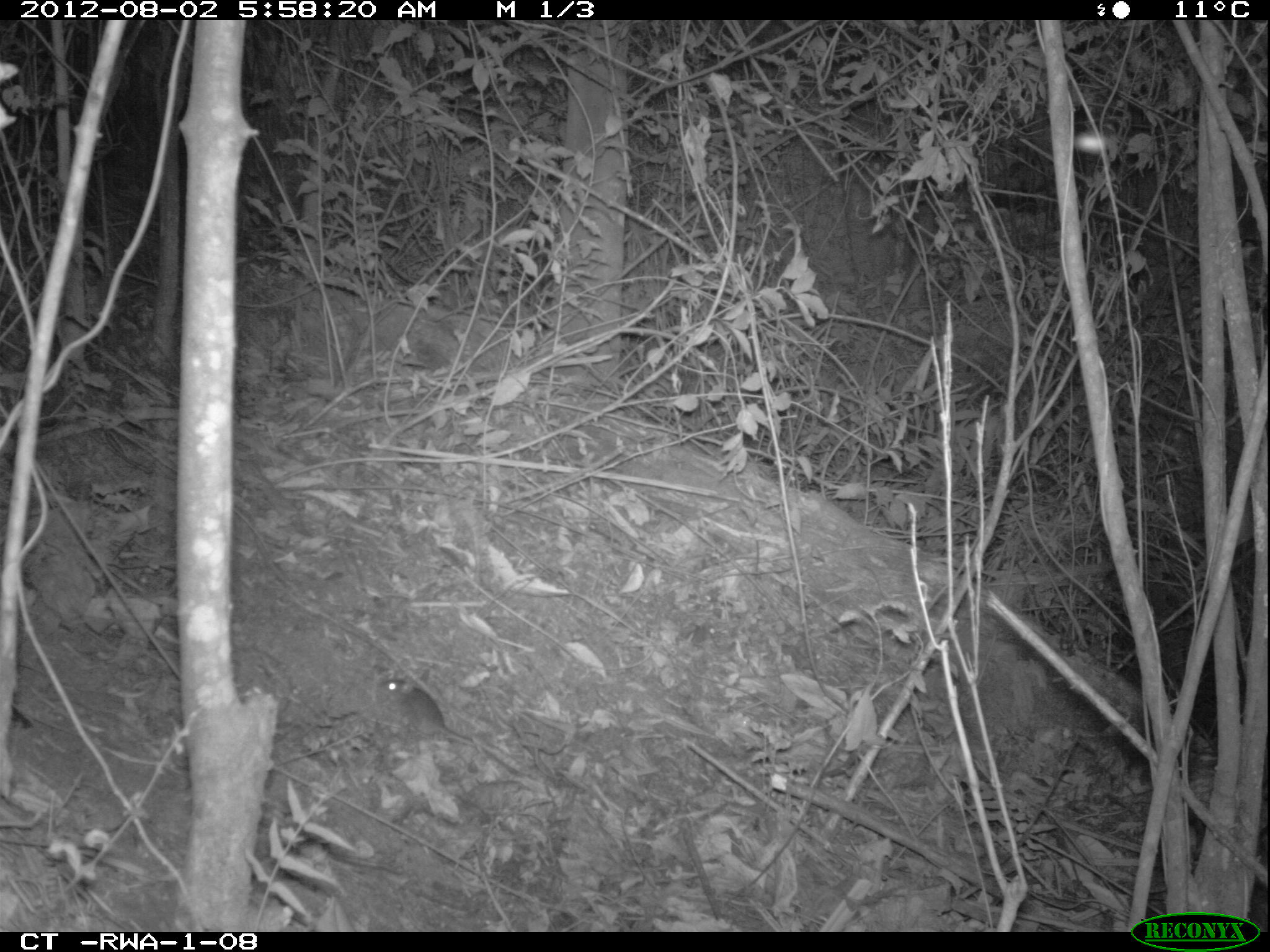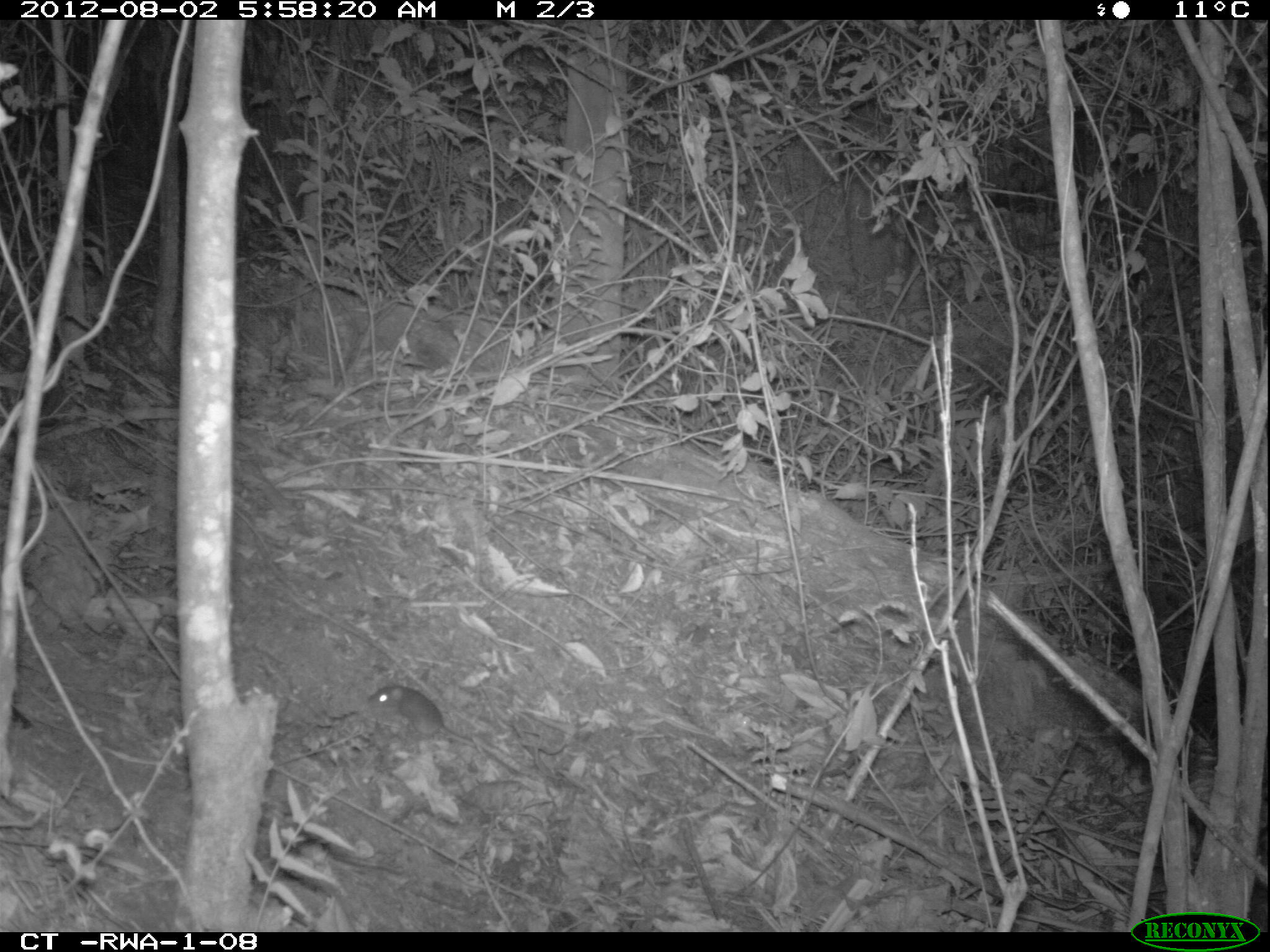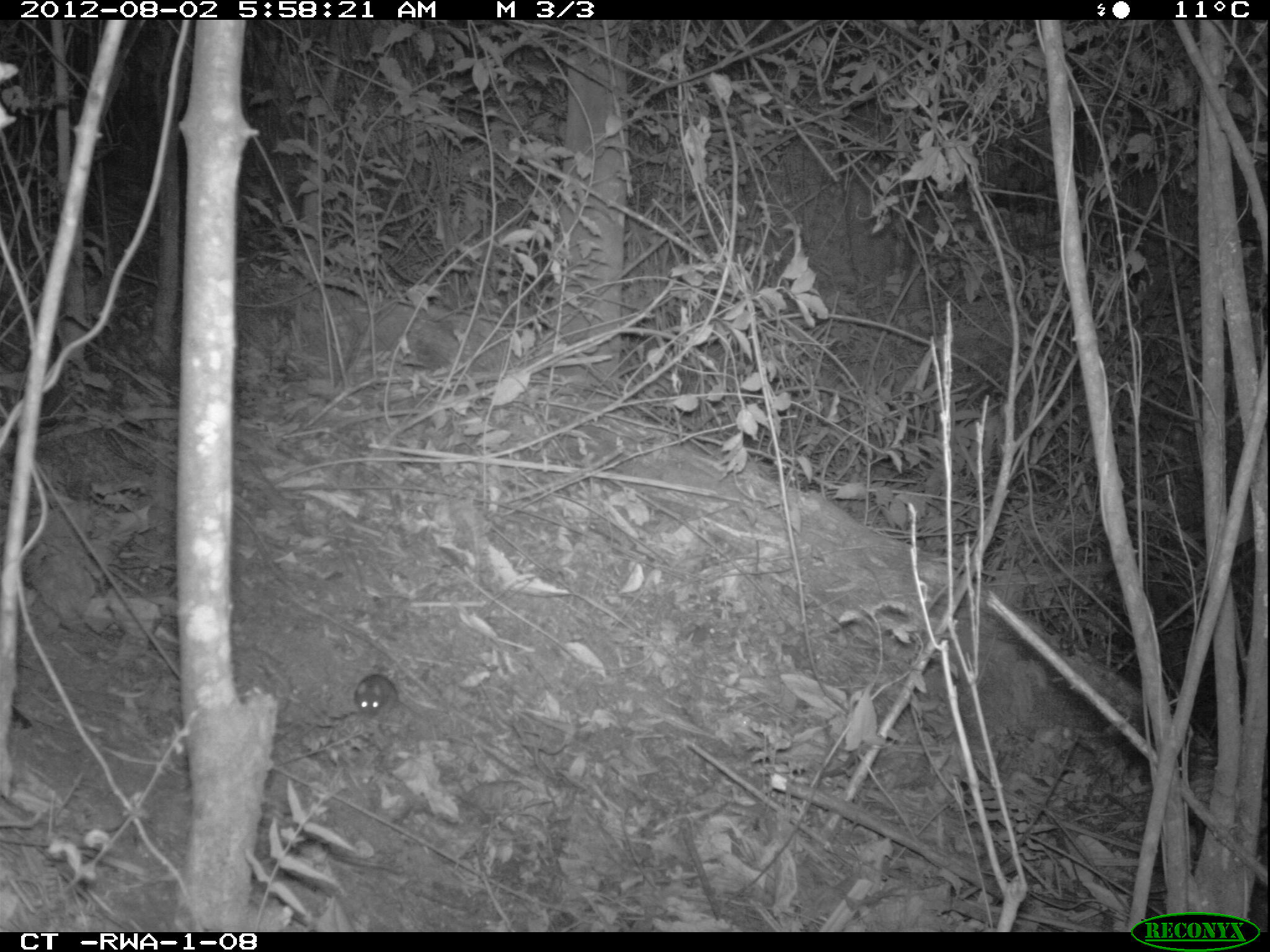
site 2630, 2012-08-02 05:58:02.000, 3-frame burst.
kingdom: Animalia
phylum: Chordata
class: Mammalia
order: Rodentia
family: Muridae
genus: Hybomys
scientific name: Hybomys univittatus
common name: one-striped forest mouse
Hybomys univittatus (one-striped forest mouse), count 1.